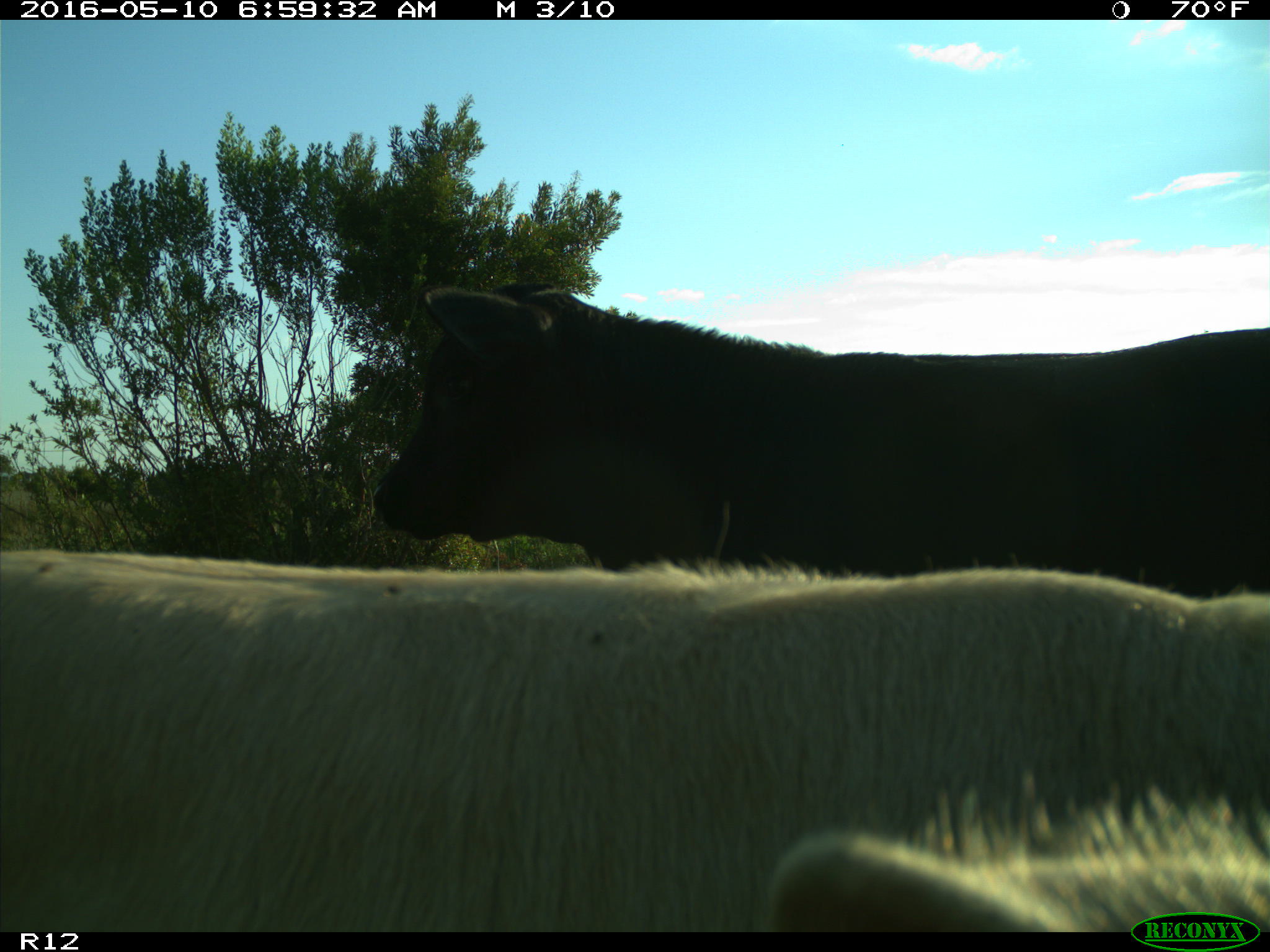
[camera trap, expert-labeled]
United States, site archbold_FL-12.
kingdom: Animalia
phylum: Chordata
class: Mammalia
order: Artiodactyla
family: Bovidae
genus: Bos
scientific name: Bos taurus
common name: domestic cow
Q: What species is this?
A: Bos taurus (domestic cow).